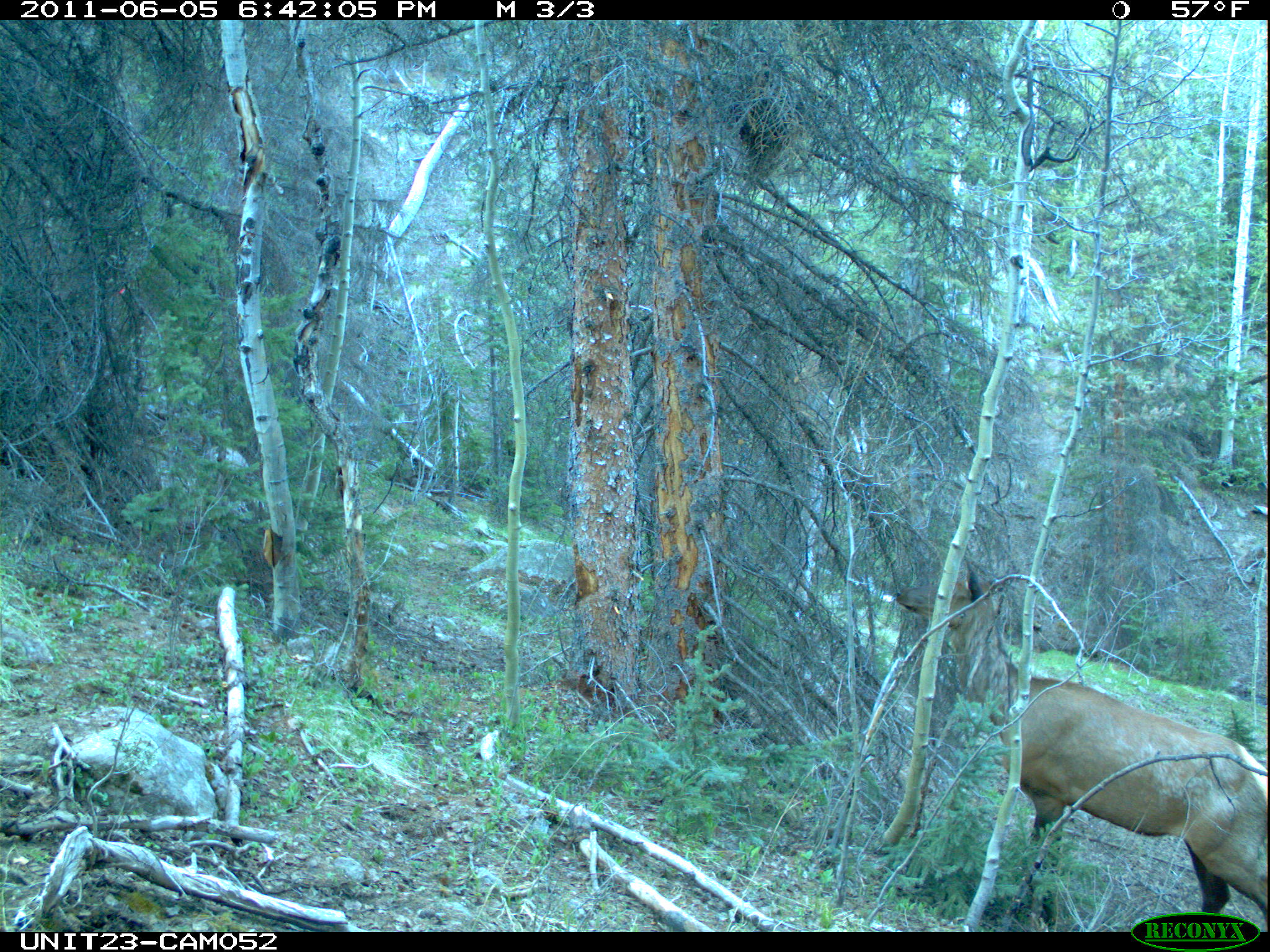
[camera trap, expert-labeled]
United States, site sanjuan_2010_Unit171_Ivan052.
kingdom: Animalia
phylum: Chordata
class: Mammalia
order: Artiodactyla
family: Cervidae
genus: Cervus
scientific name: Cervus elaphus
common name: red deer